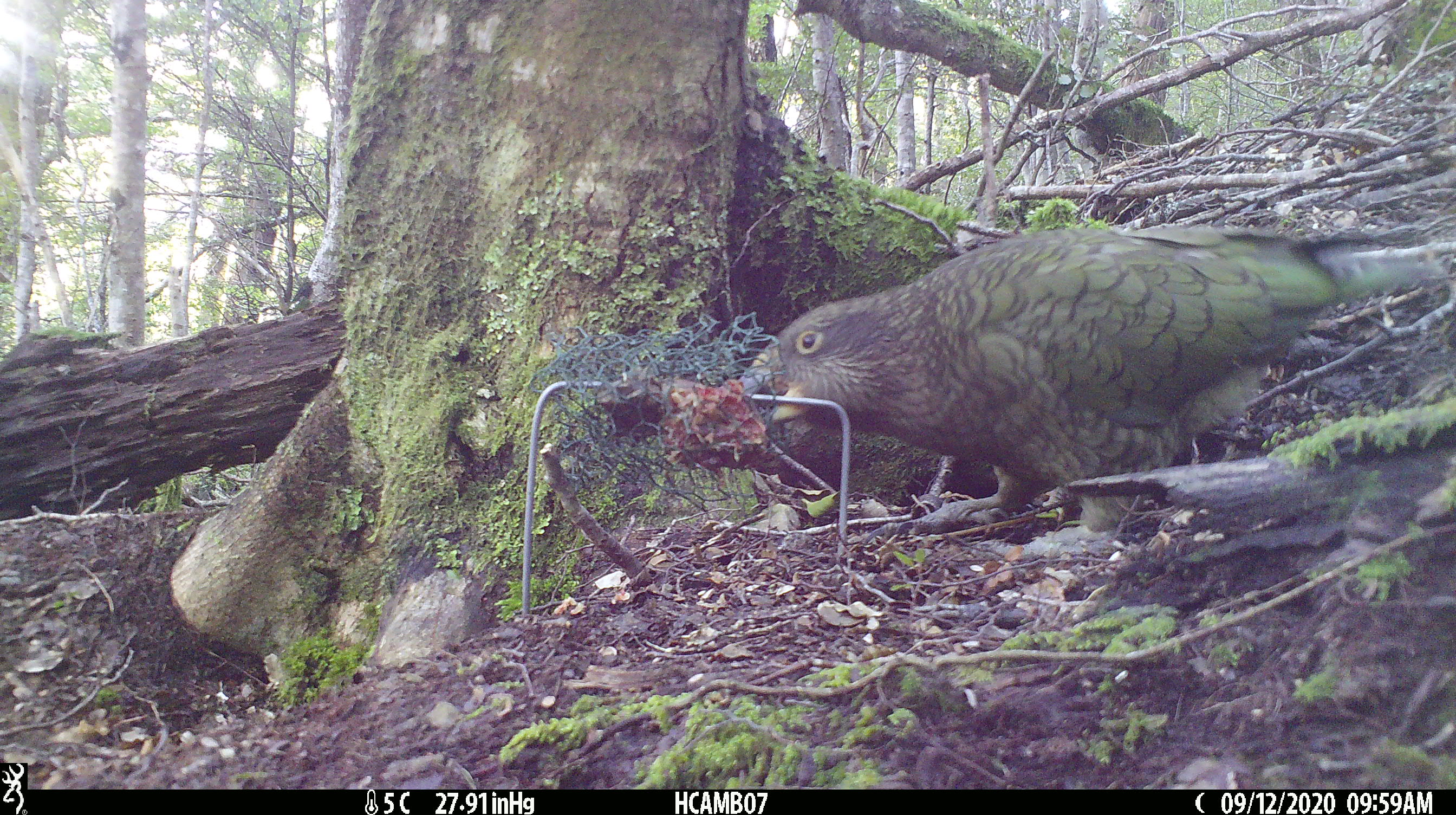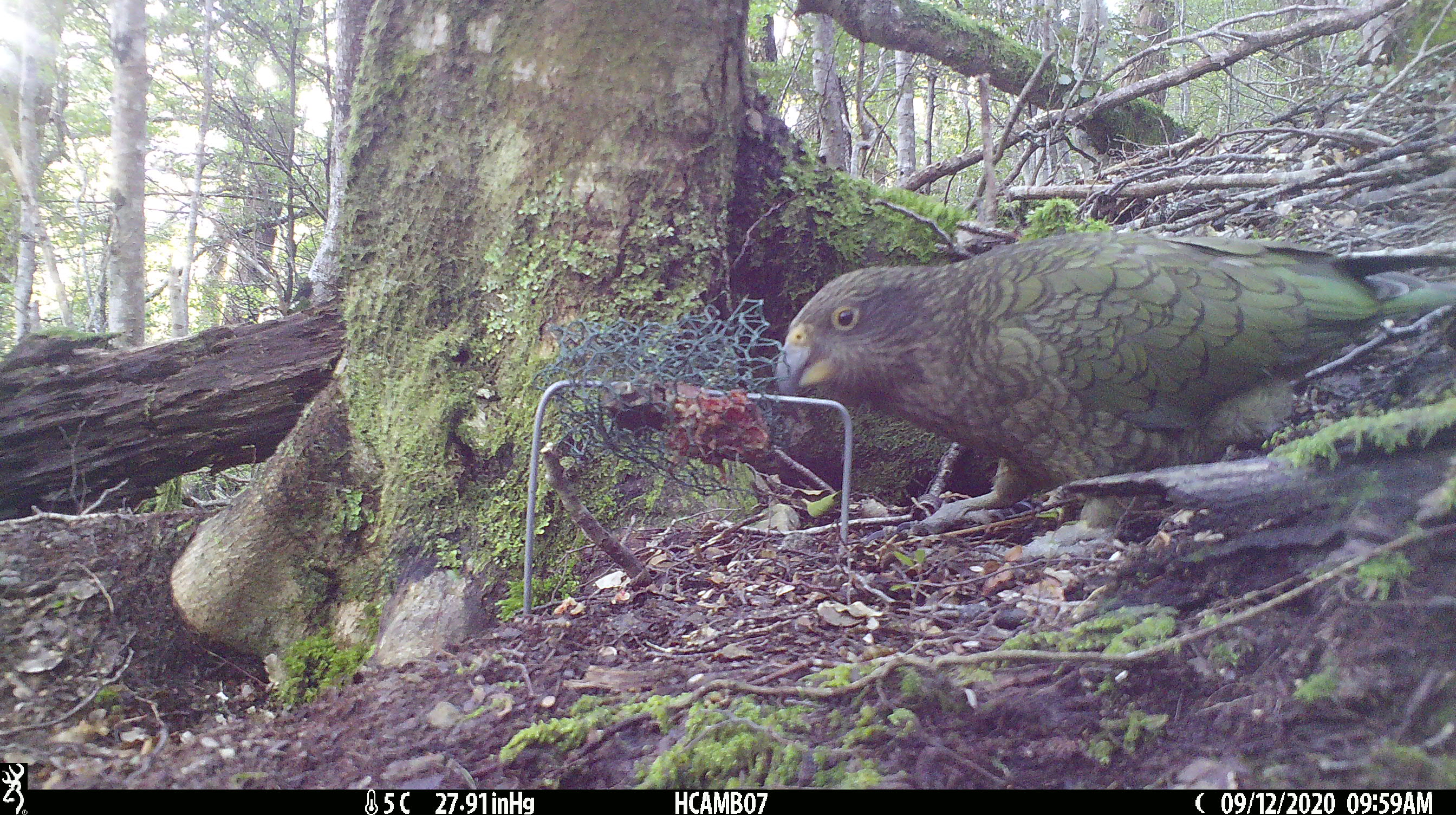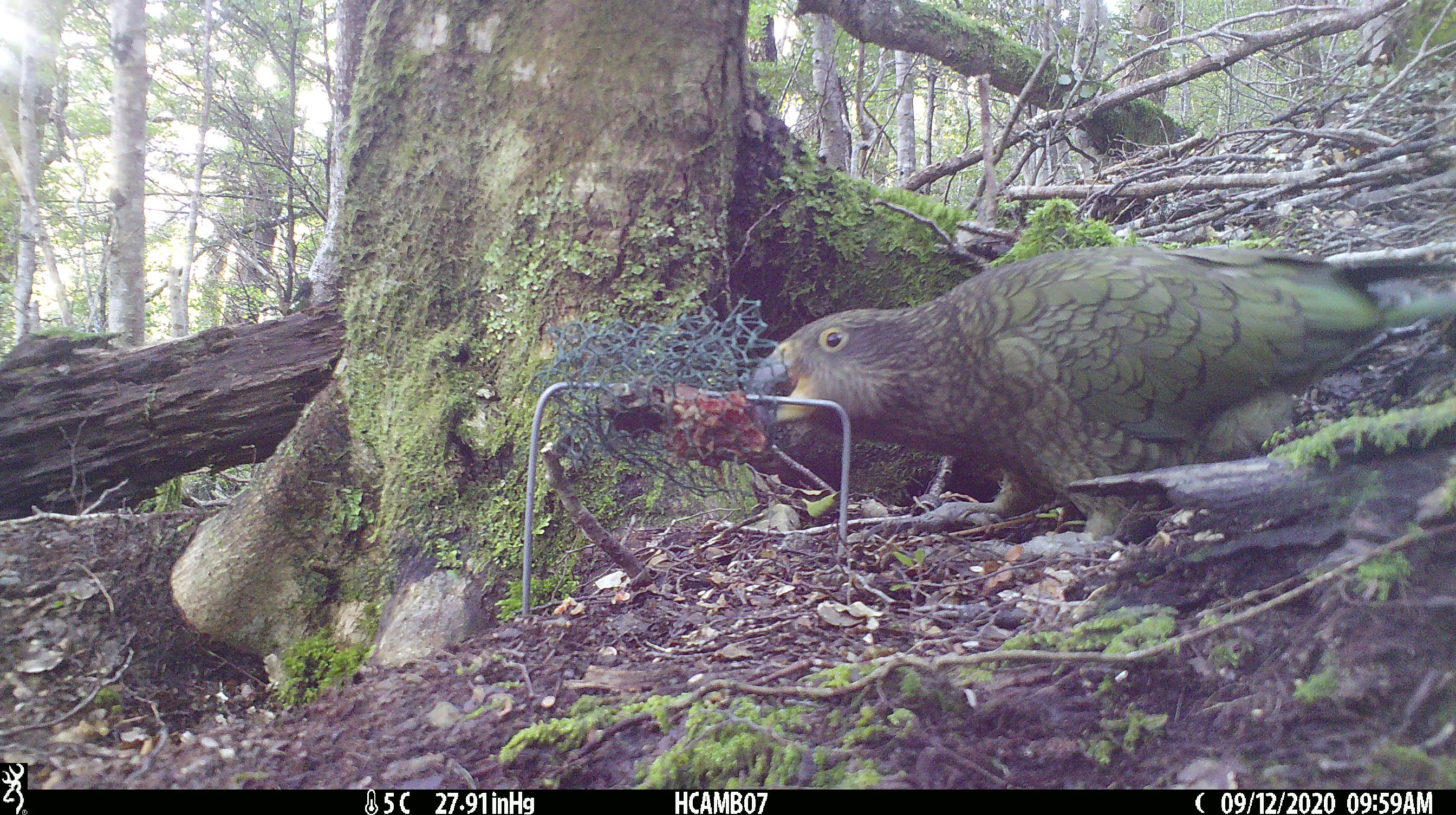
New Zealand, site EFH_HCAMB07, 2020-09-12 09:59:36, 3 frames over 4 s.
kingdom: Animalia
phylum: Chordata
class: Aves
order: Psittaciformes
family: Strigopidae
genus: Nestor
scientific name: Nestor notabilis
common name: kea